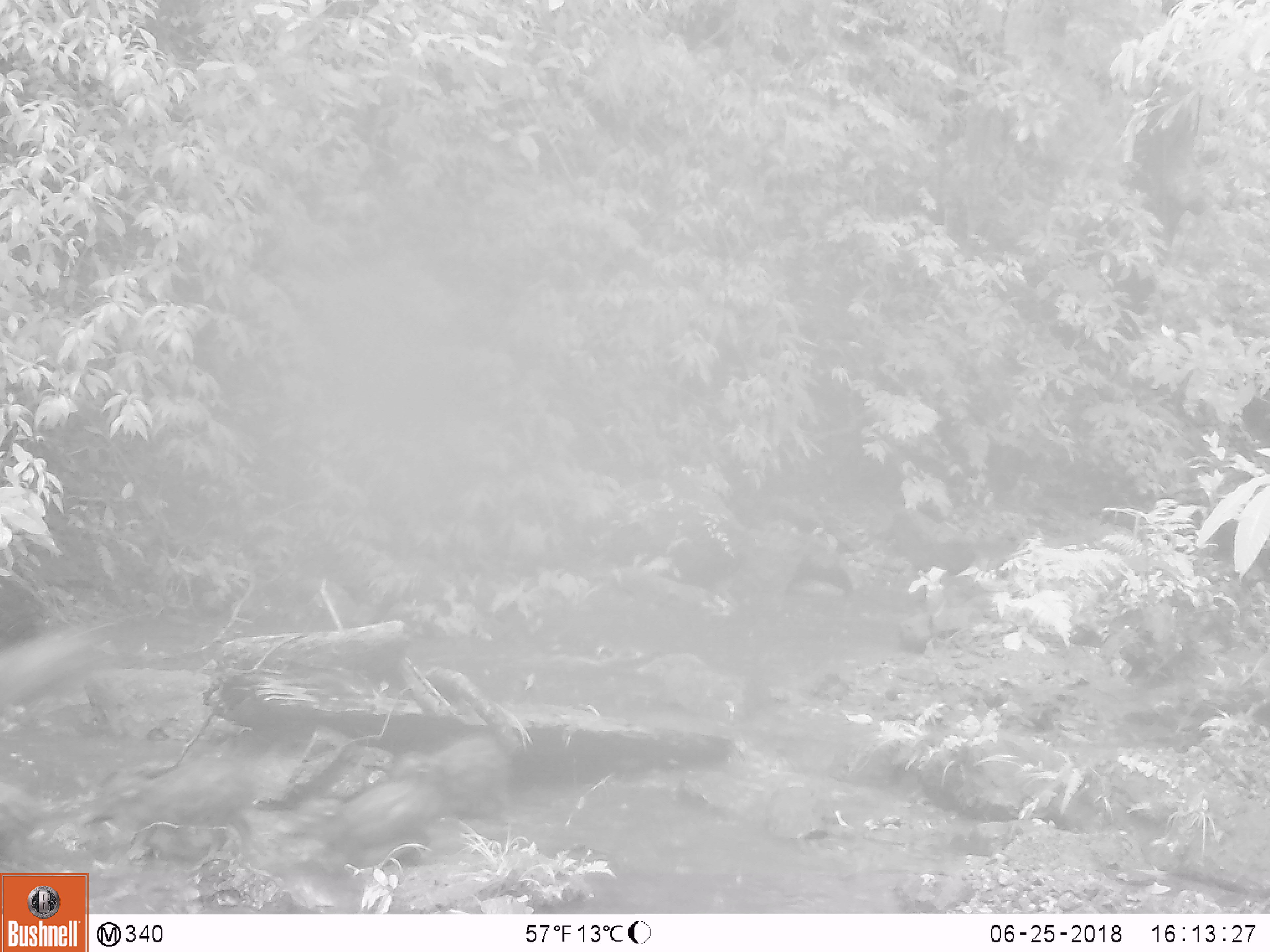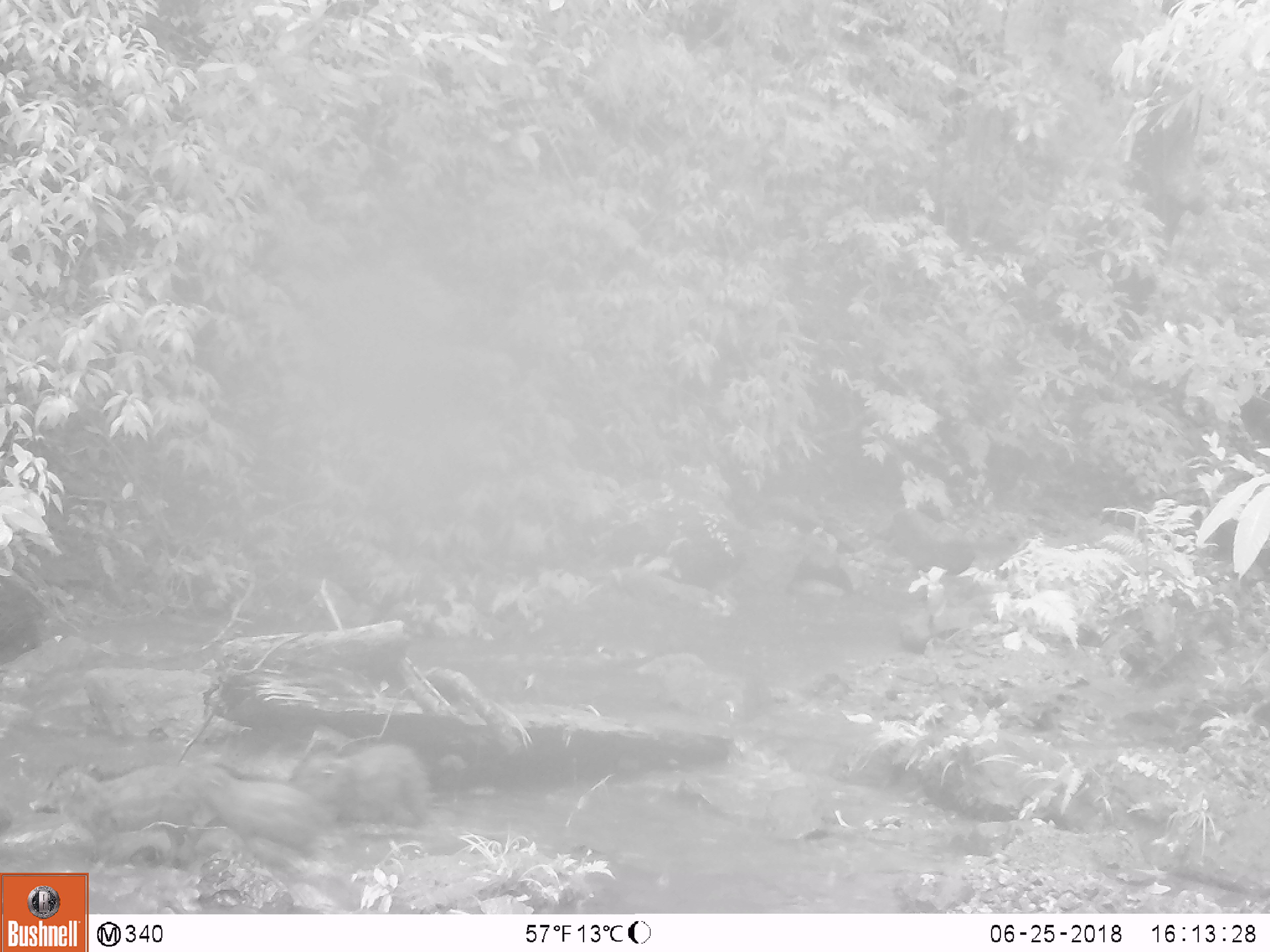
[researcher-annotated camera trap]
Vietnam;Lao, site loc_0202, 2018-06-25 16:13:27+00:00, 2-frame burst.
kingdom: Animalia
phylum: Chordata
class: Mammalia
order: Artiodactyla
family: Suidae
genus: Sus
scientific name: Sus scrofa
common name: eurasian wild pig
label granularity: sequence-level